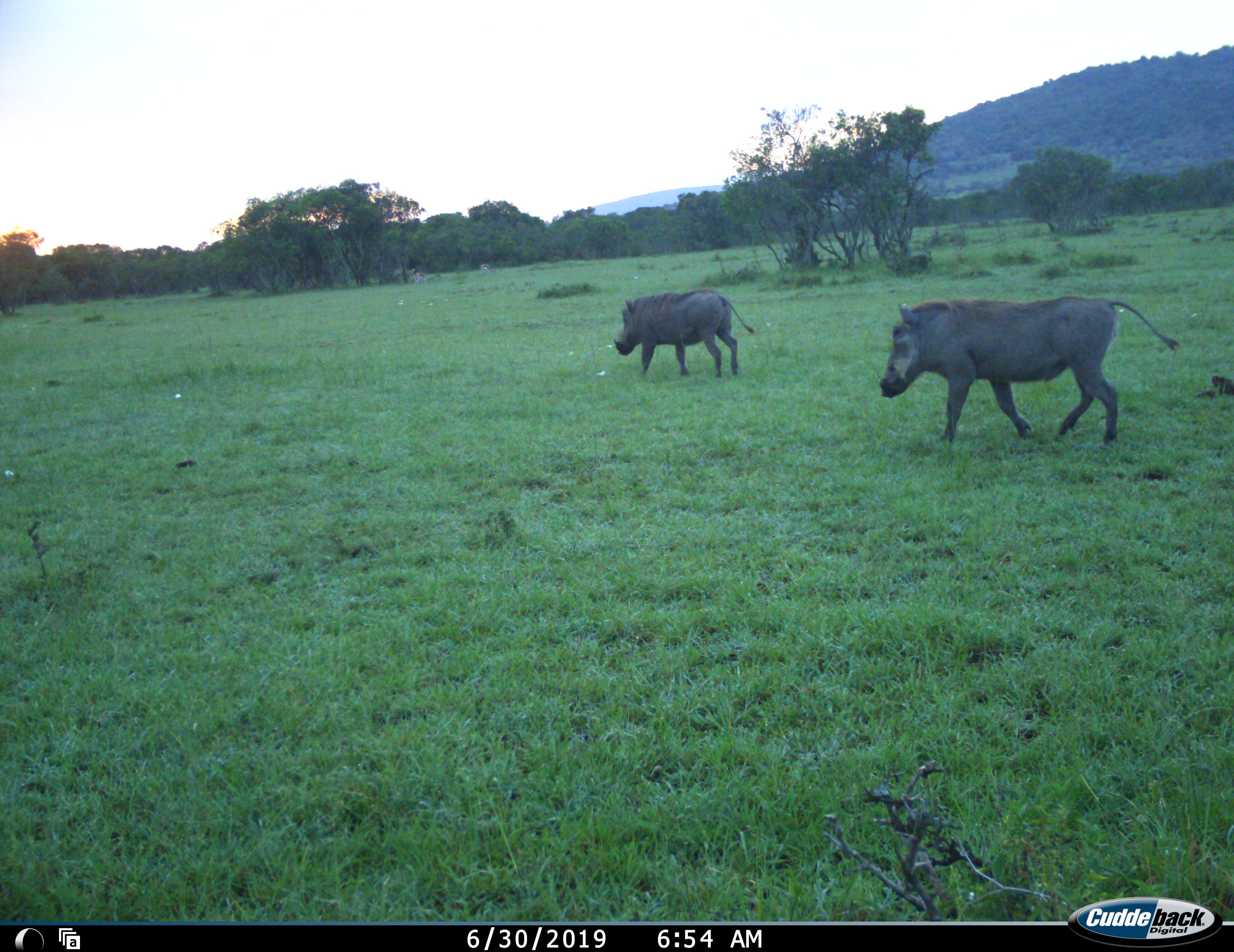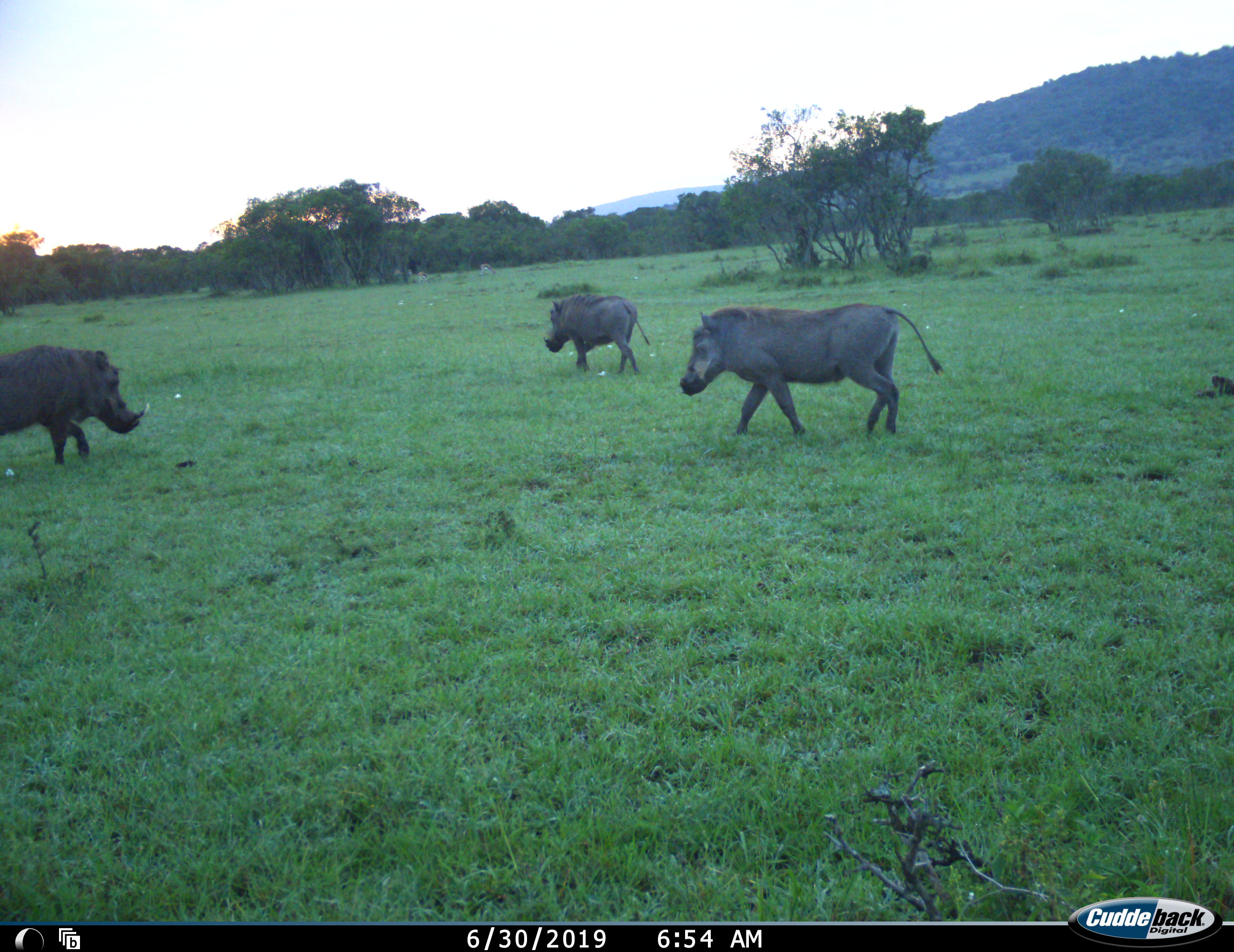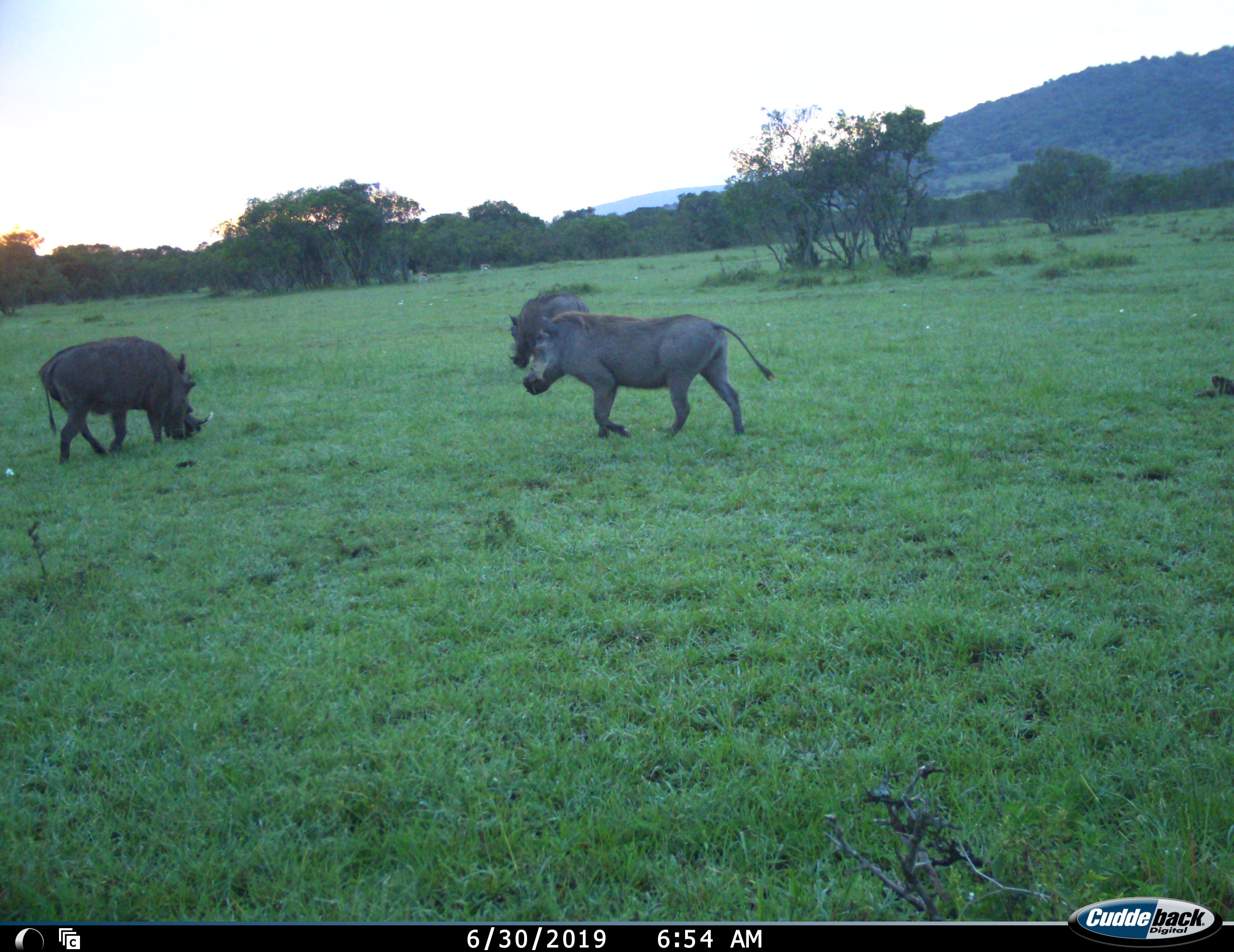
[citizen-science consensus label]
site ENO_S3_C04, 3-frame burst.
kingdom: Animalia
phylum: Chordata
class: Mammalia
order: Artiodactyla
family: Suidae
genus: Phacochoerus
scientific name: Phacochoerus africanus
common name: warthog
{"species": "warthog (Phacochoerus africanus)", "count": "3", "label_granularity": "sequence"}